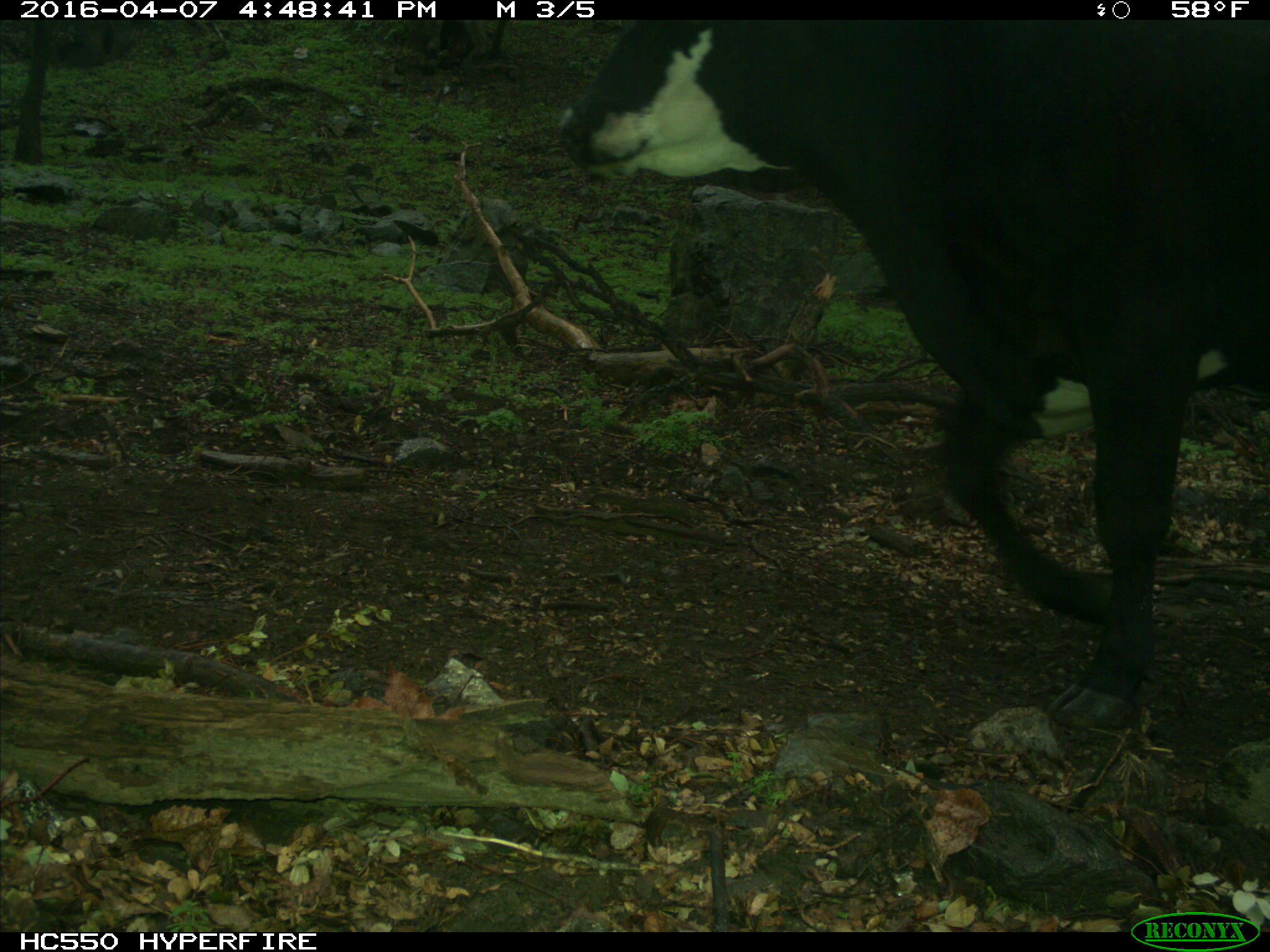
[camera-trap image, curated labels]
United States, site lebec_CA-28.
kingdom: Animalia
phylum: Chordata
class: Mammalia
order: Artiodactyla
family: Bovidae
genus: Bos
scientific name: Bos taurus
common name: domestic cow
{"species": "Bos taurus (domestic cow)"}